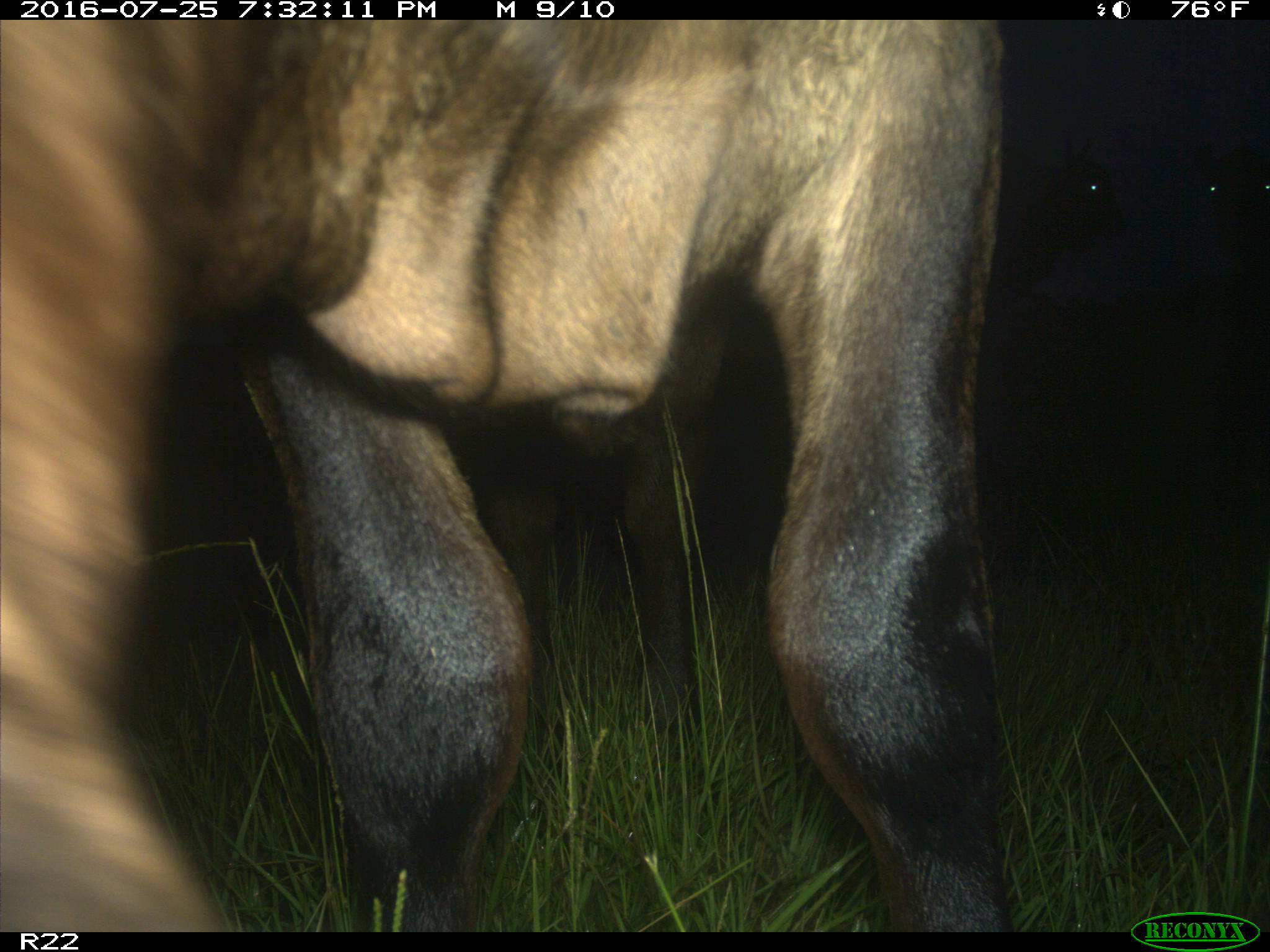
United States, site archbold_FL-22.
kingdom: Animalia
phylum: Chordata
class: Mammalia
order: Artiodactyla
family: Bovidae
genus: Bos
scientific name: Bos taurus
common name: domestic cow